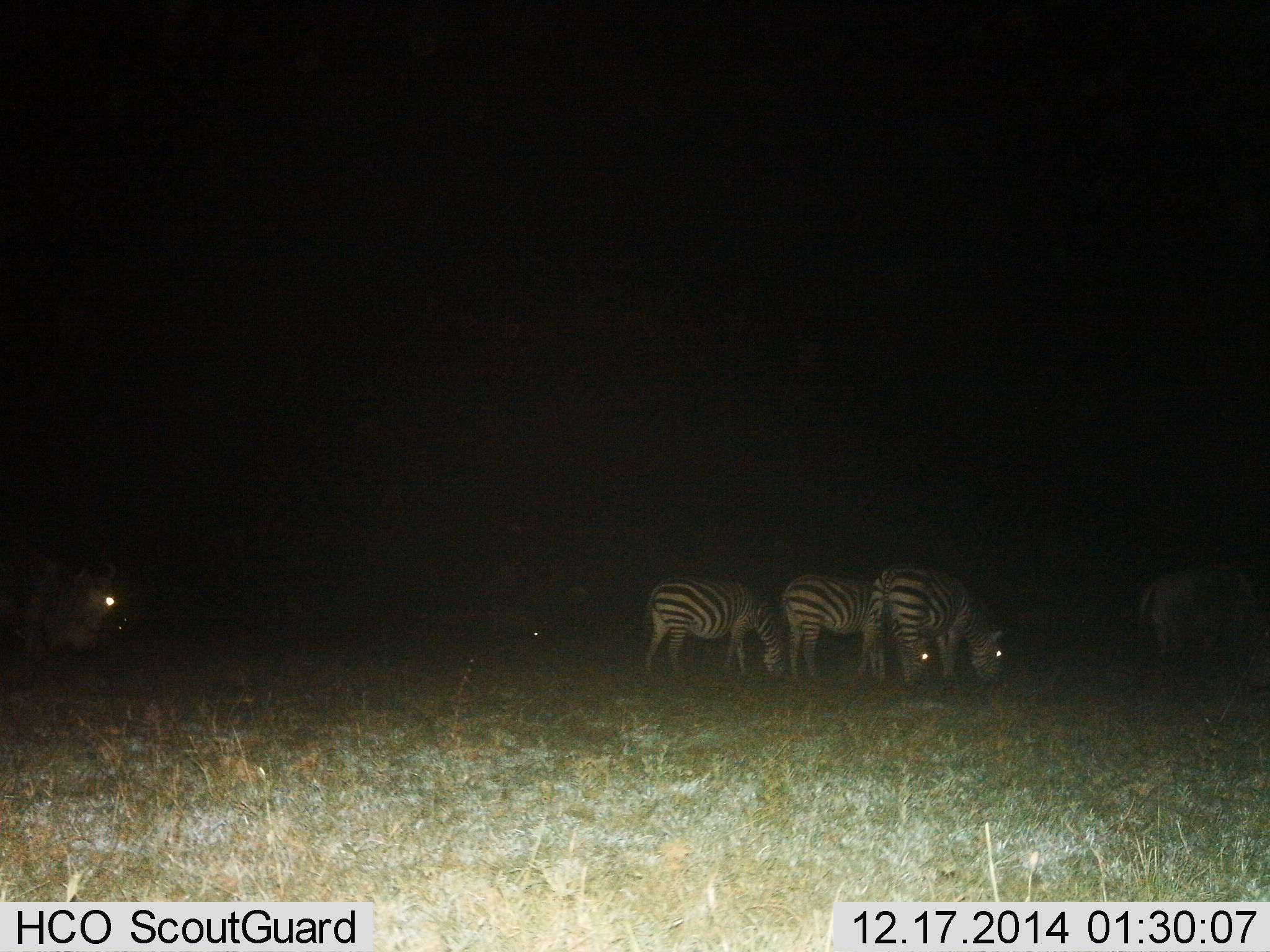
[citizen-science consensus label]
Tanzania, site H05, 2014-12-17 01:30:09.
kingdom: Animalia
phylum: Chordata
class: Mammalia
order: Perissodactyla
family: Equidae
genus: Equus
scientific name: Equus quagga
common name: plains zebra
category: zebra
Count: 4.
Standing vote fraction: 21%.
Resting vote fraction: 5%.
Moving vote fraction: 0%.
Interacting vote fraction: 0%.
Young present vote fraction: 0%.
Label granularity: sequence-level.